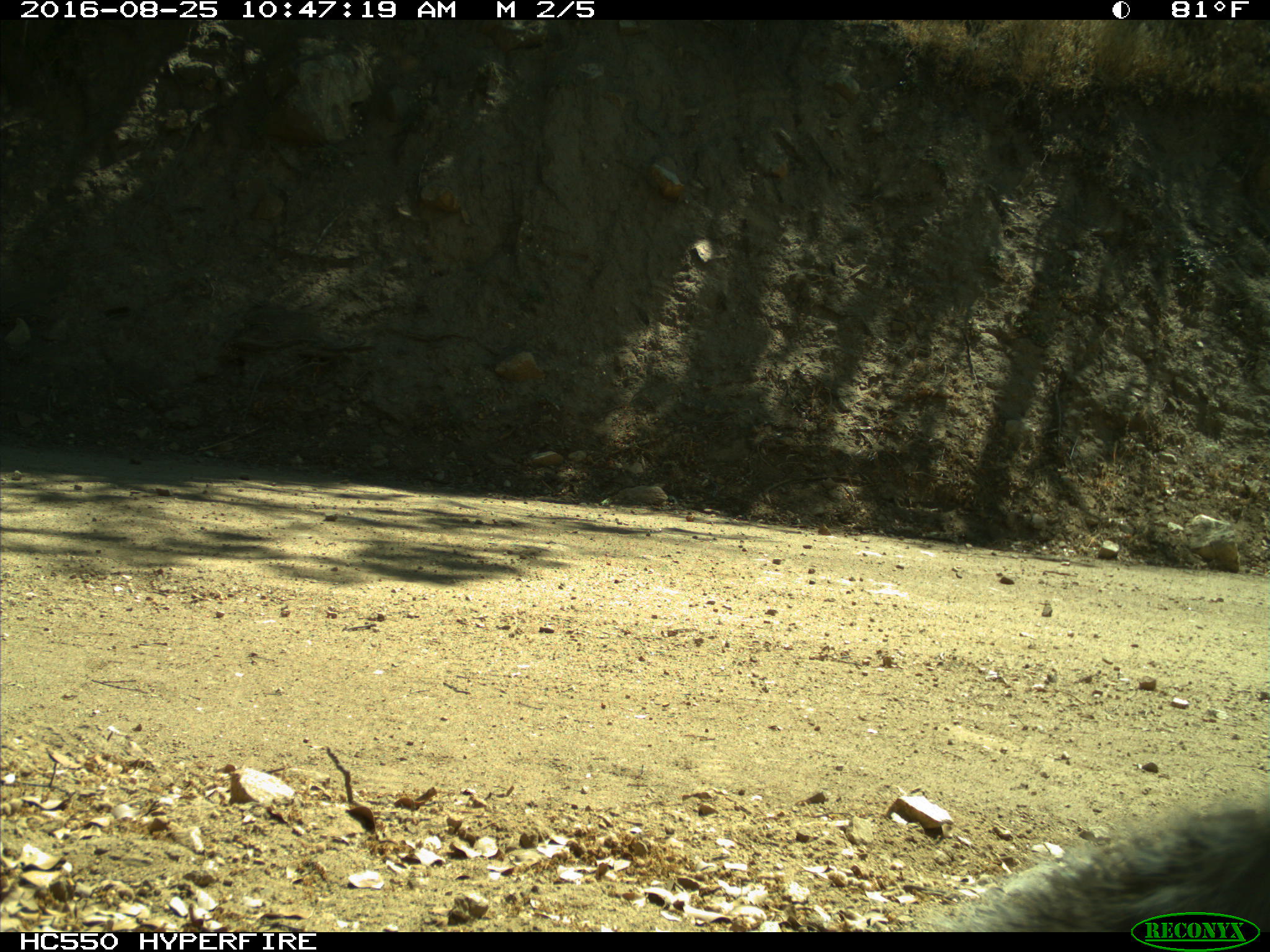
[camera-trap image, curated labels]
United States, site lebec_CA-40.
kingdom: Animalia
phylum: Chordata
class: Mammalia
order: Rodentia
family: Sciuridae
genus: Sciurus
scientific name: Sciurus carolinensis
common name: eastern gray squirrel